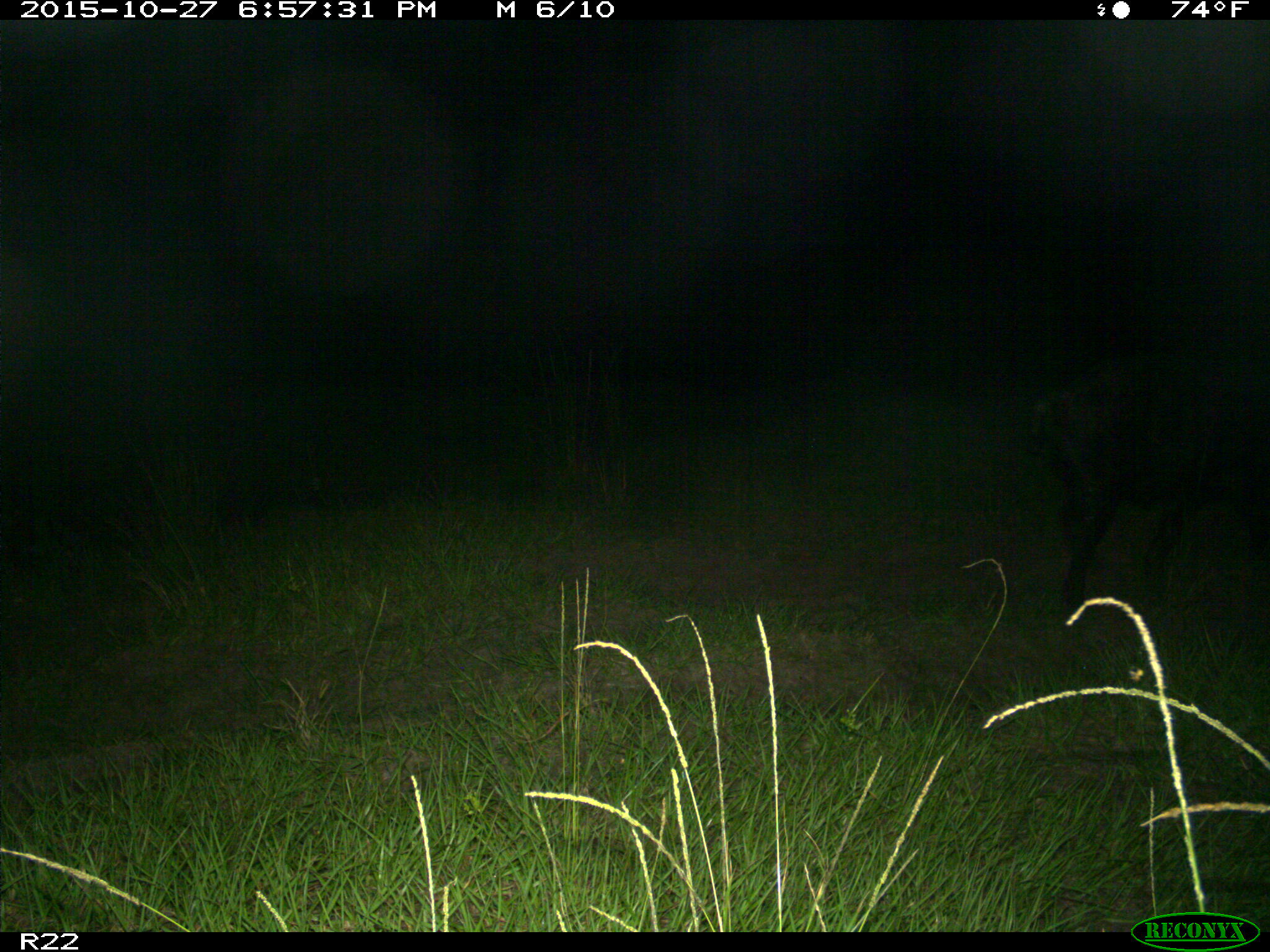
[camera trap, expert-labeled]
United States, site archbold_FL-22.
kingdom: Animalia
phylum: Chordata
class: Mammalia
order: Artiodactyla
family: Suidae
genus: Sus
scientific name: Sus scrofa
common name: wild boar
Sus scrofa (wild boar).